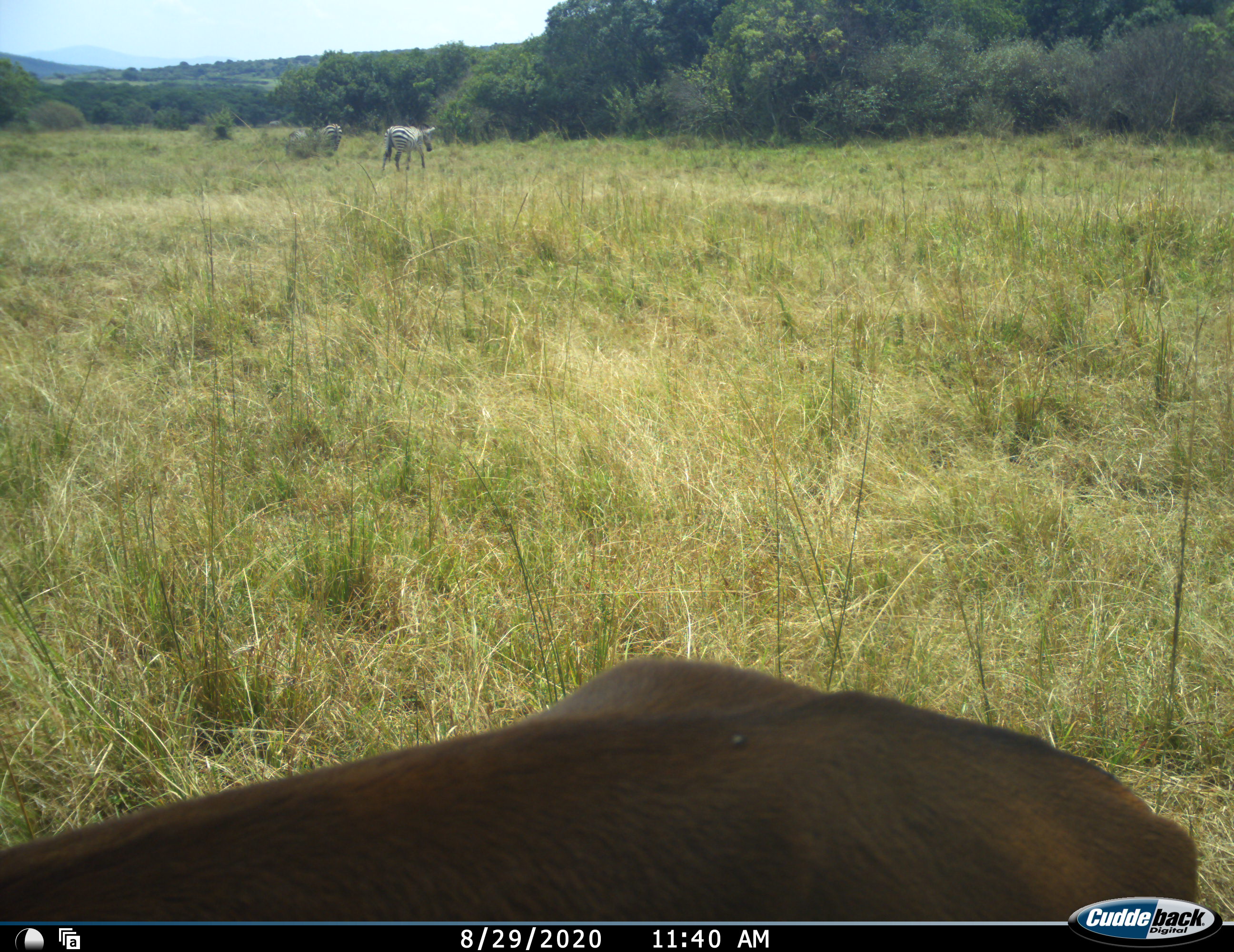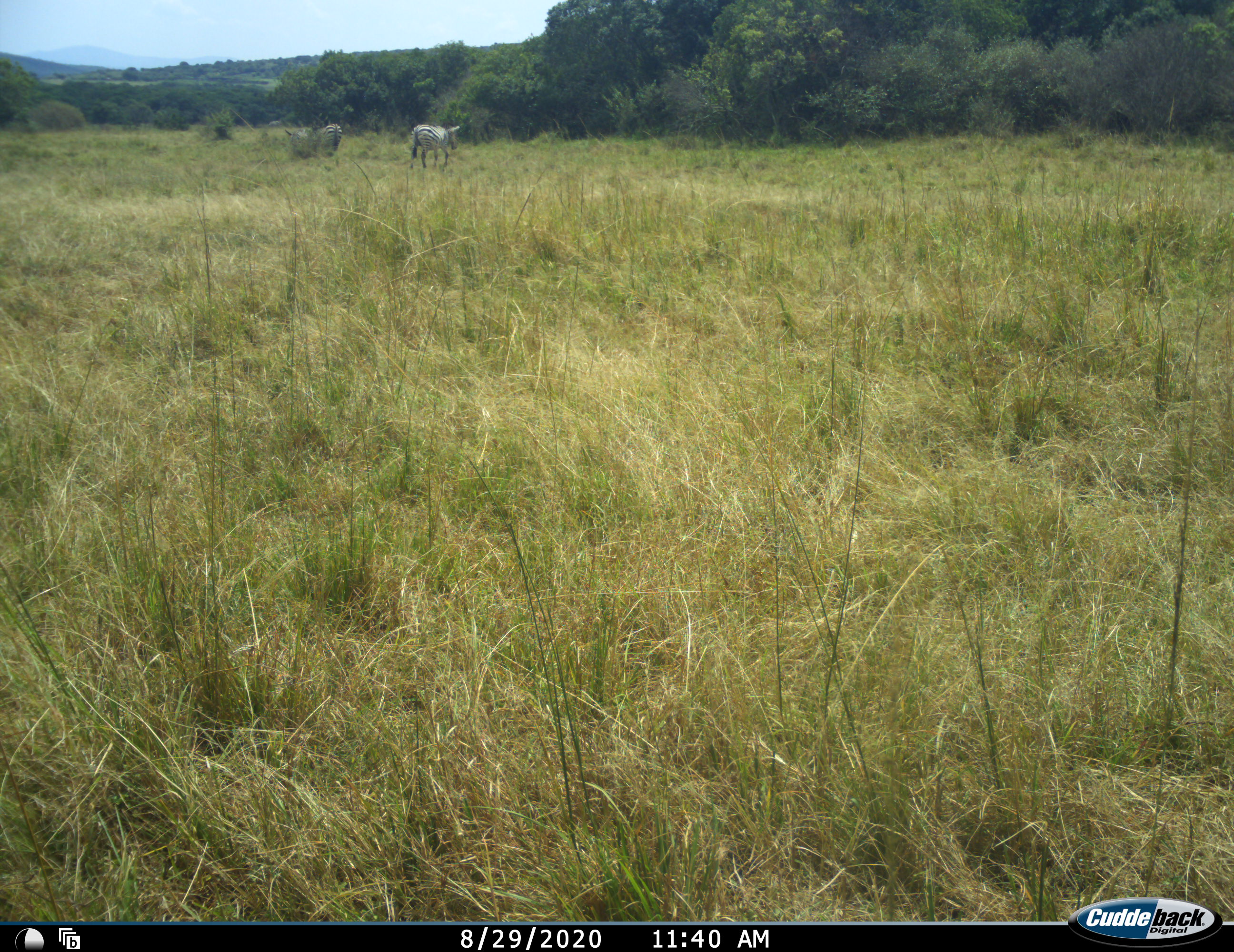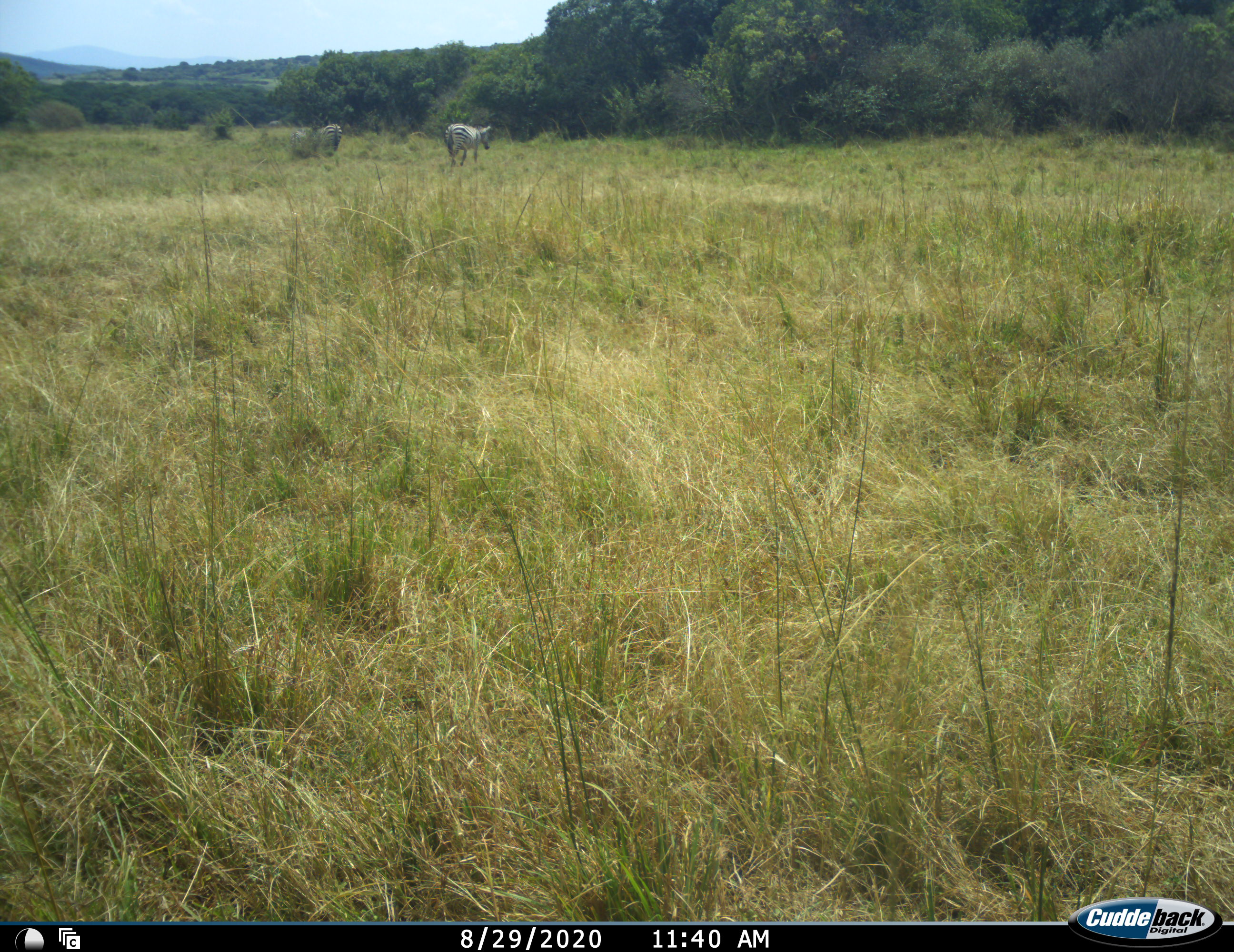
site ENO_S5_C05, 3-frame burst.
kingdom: Animalia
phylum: Chordata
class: Mammalia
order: Perissodactyla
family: Equidae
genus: Equus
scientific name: Equus quagga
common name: plains zebra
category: zebraplains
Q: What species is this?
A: Zebraplains (plains zebra) (Equus quagga).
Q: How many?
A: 3.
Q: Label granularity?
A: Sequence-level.